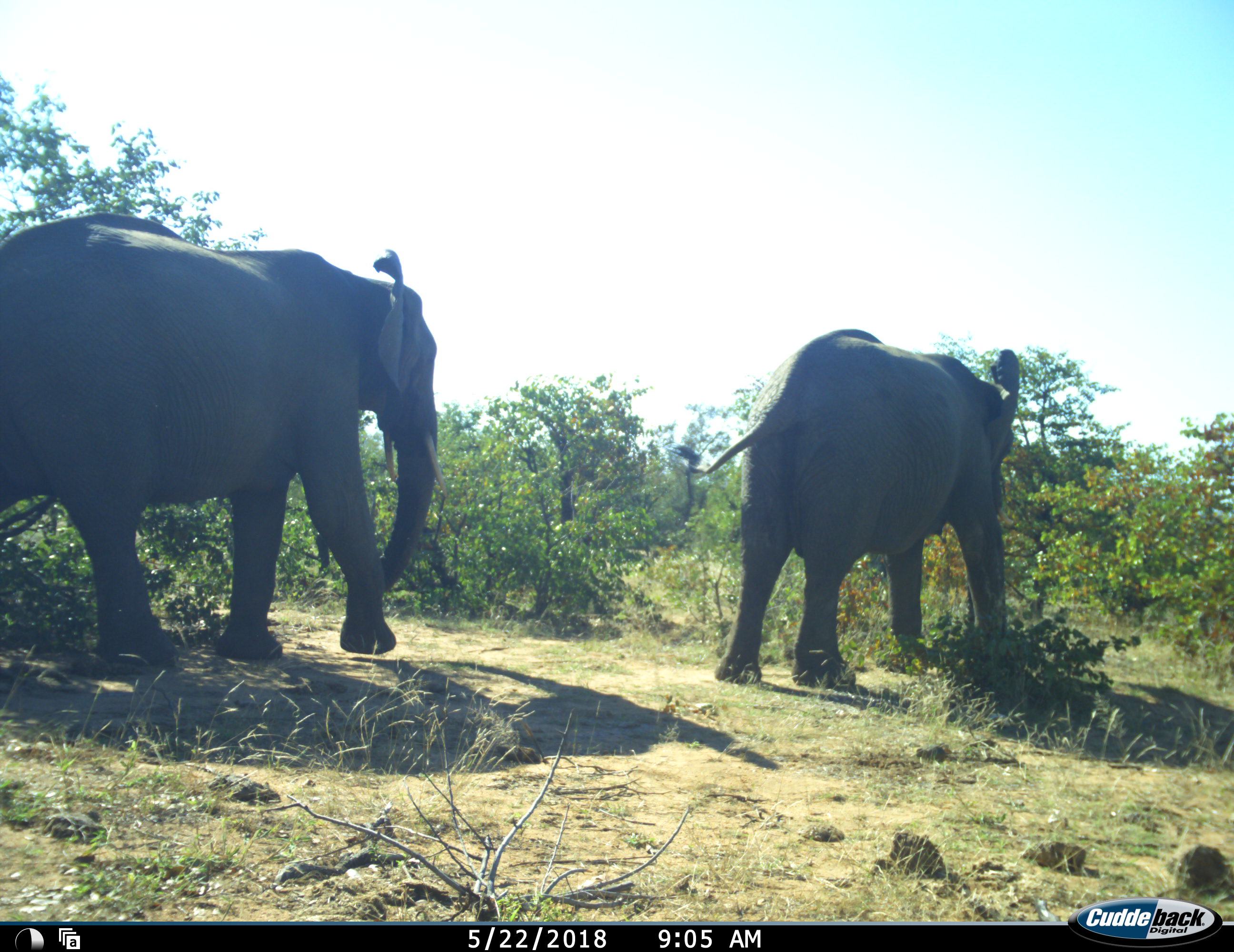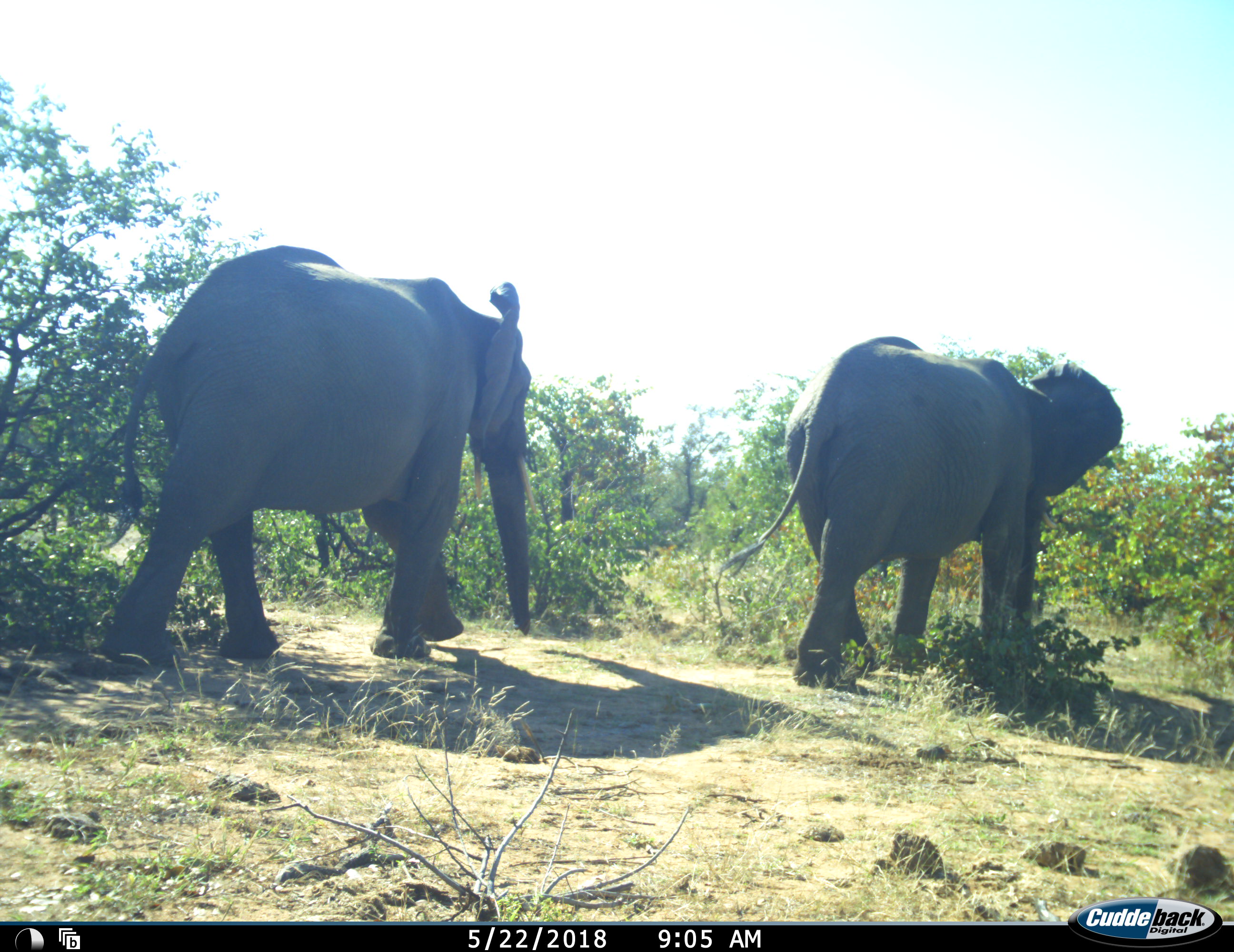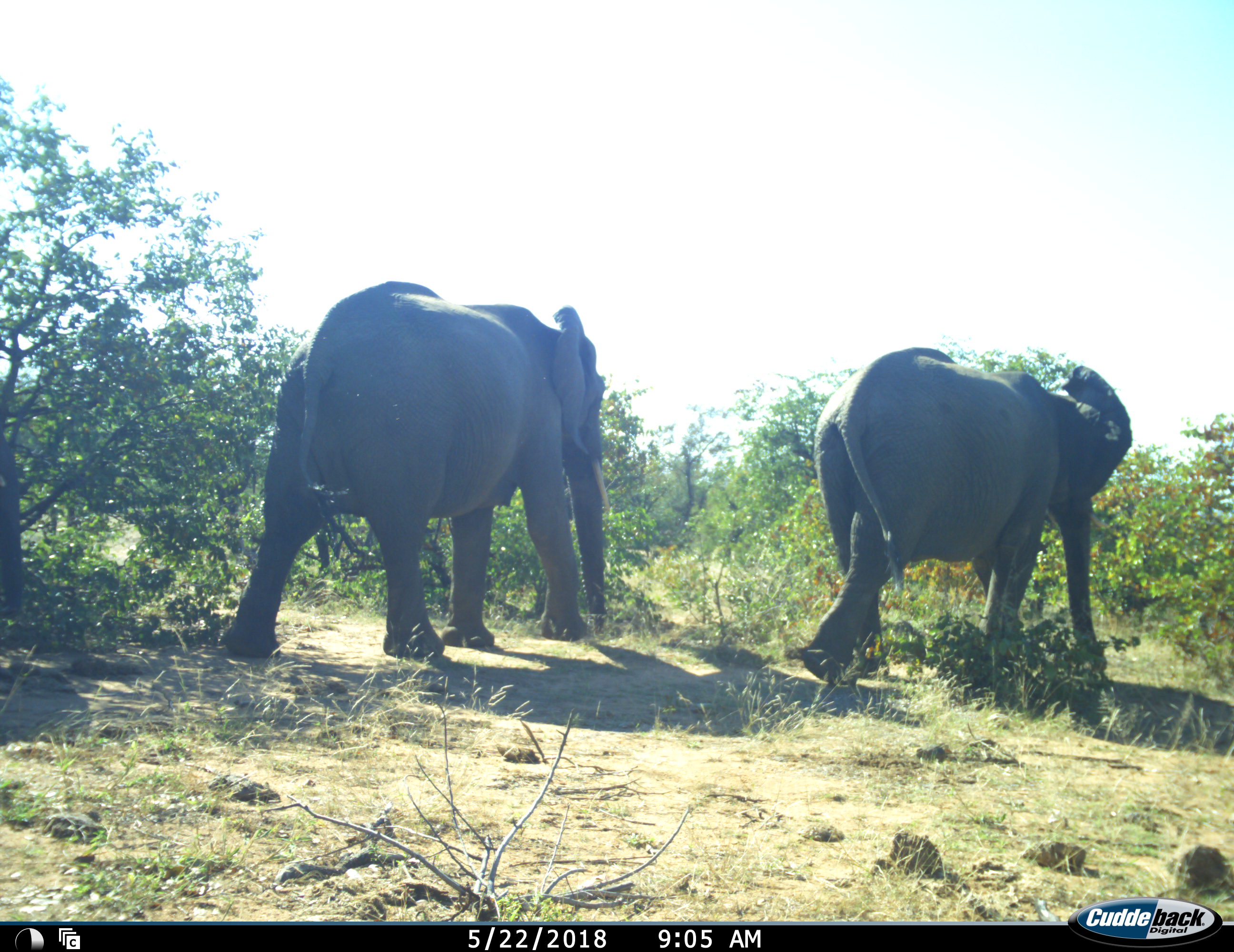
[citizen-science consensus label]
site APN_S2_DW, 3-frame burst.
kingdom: Animalia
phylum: Chordata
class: Mammalia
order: Proboscidea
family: Elephantidae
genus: Loxodonta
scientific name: Loxodonta africana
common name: african bush elephant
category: elephant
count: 3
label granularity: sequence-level